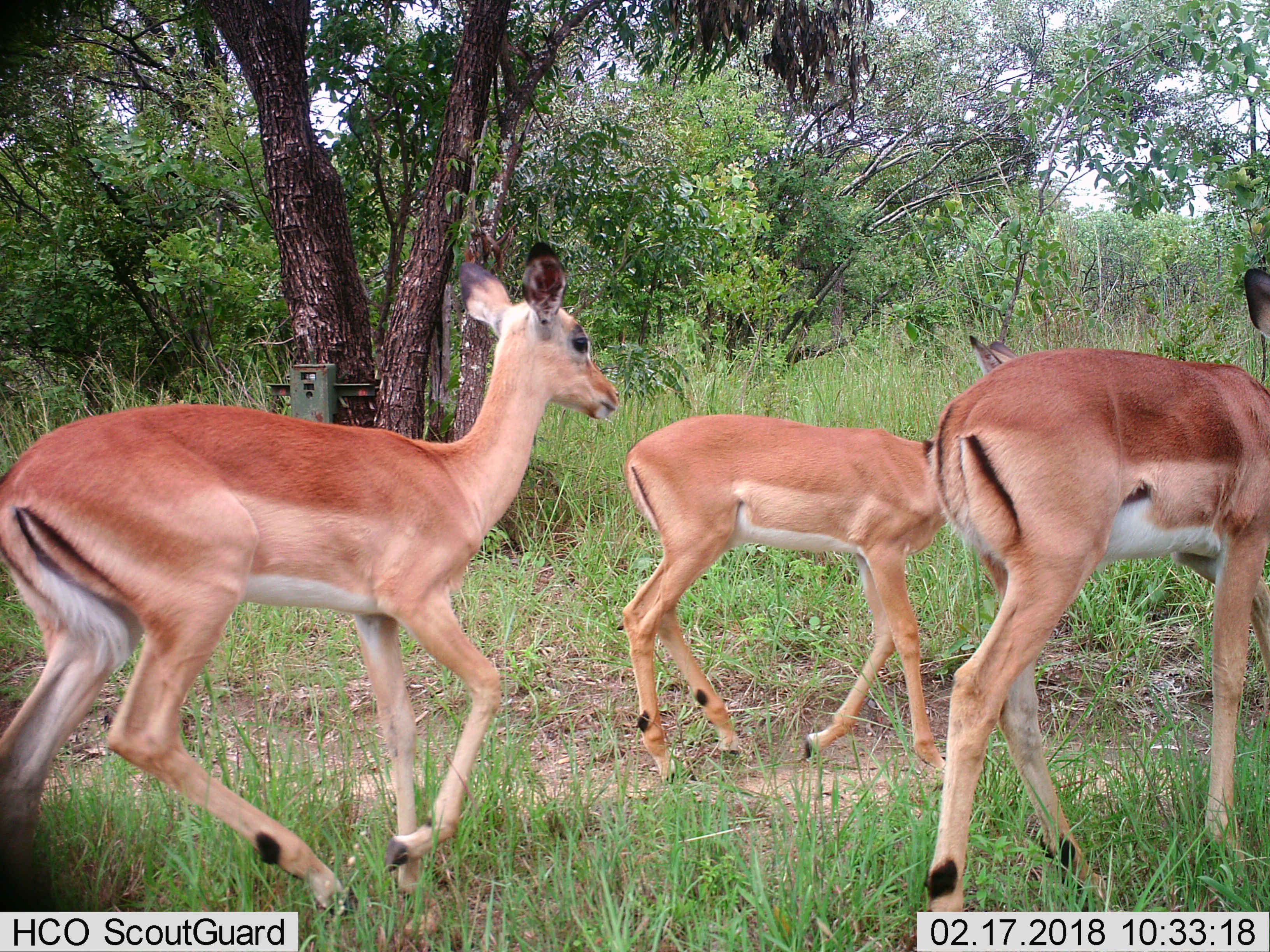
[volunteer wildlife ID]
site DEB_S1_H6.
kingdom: Animalia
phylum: Chordata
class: Mammalia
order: Artiodactyla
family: Bovidae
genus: Aepyceros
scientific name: Aepyceros melampus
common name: impala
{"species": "impala (Aepyceros melampus)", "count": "3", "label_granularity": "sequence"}